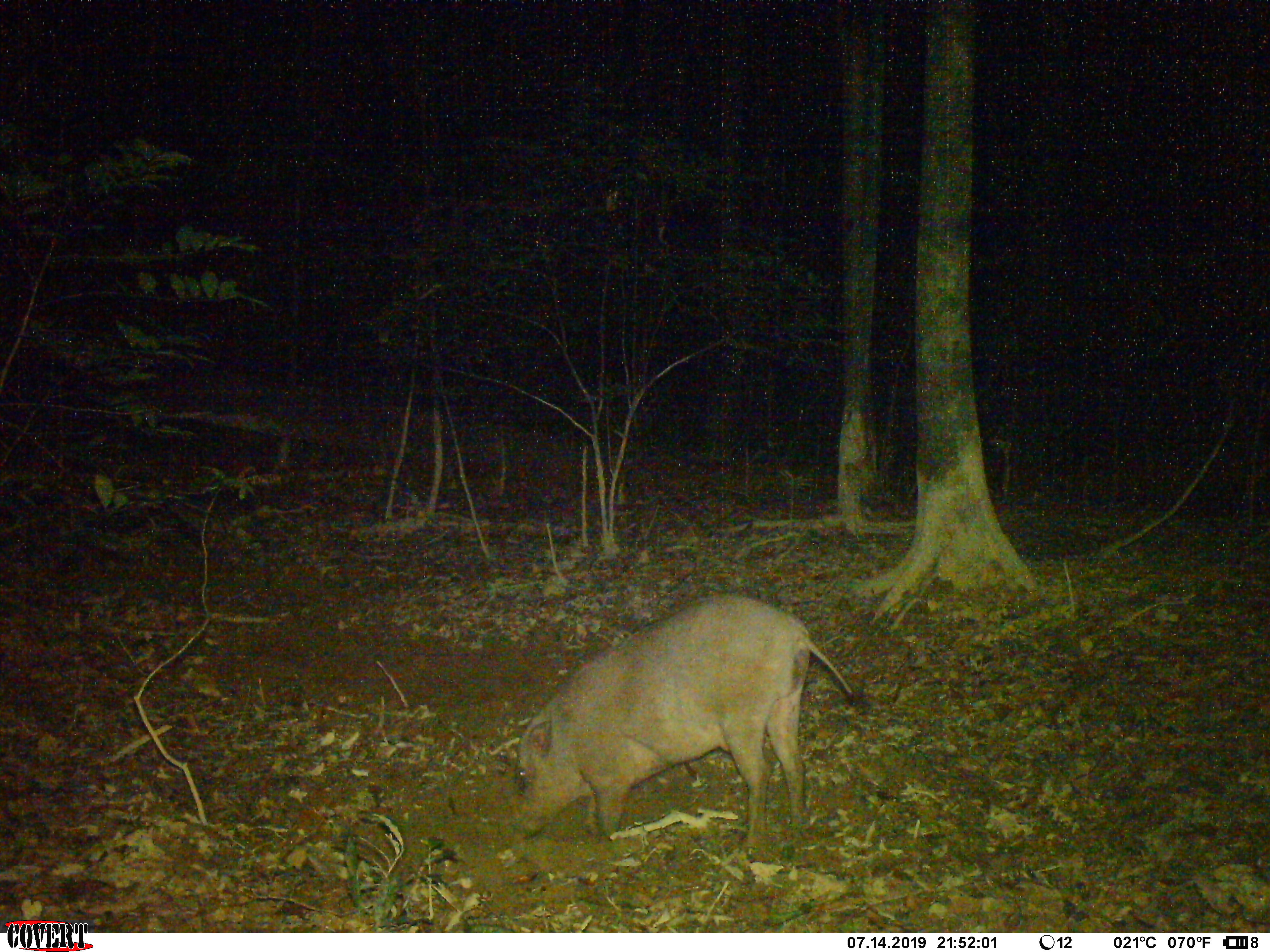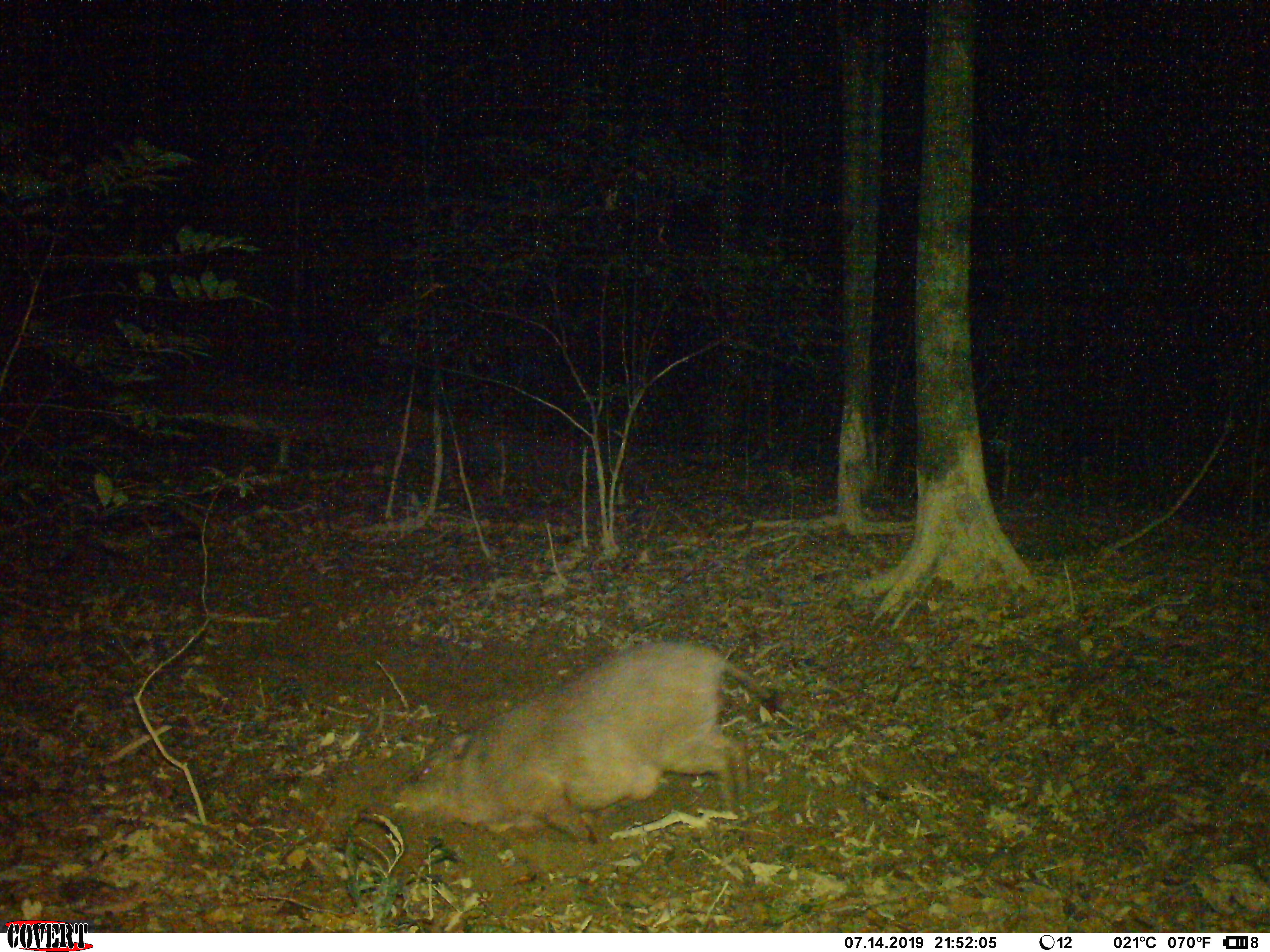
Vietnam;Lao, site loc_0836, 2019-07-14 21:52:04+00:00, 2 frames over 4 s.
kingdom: Animalia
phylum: Chordata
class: Mammalia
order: Artiodactyla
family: Suidae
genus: Sus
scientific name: Sus scrofa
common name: eurasian wild pig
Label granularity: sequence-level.